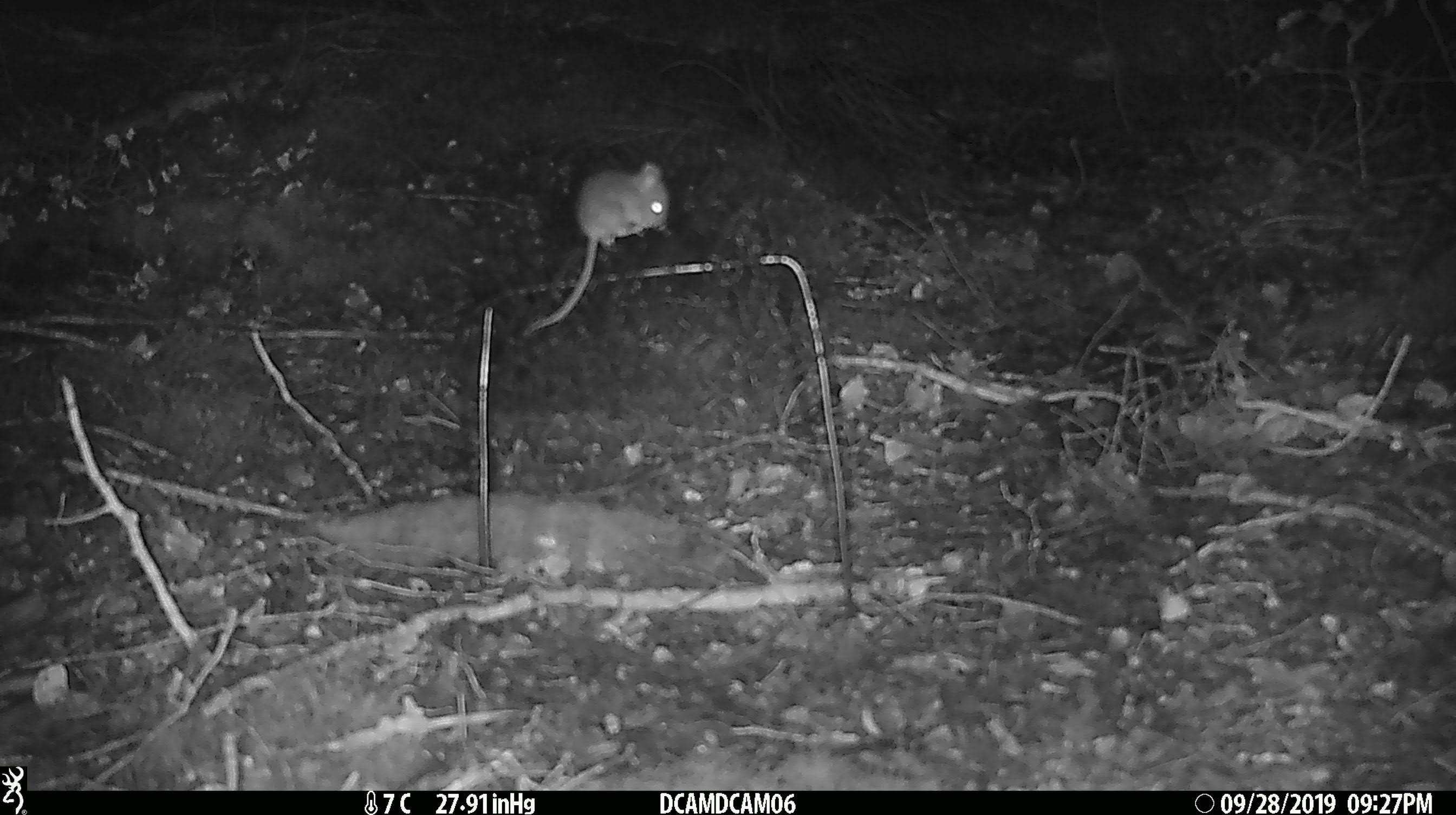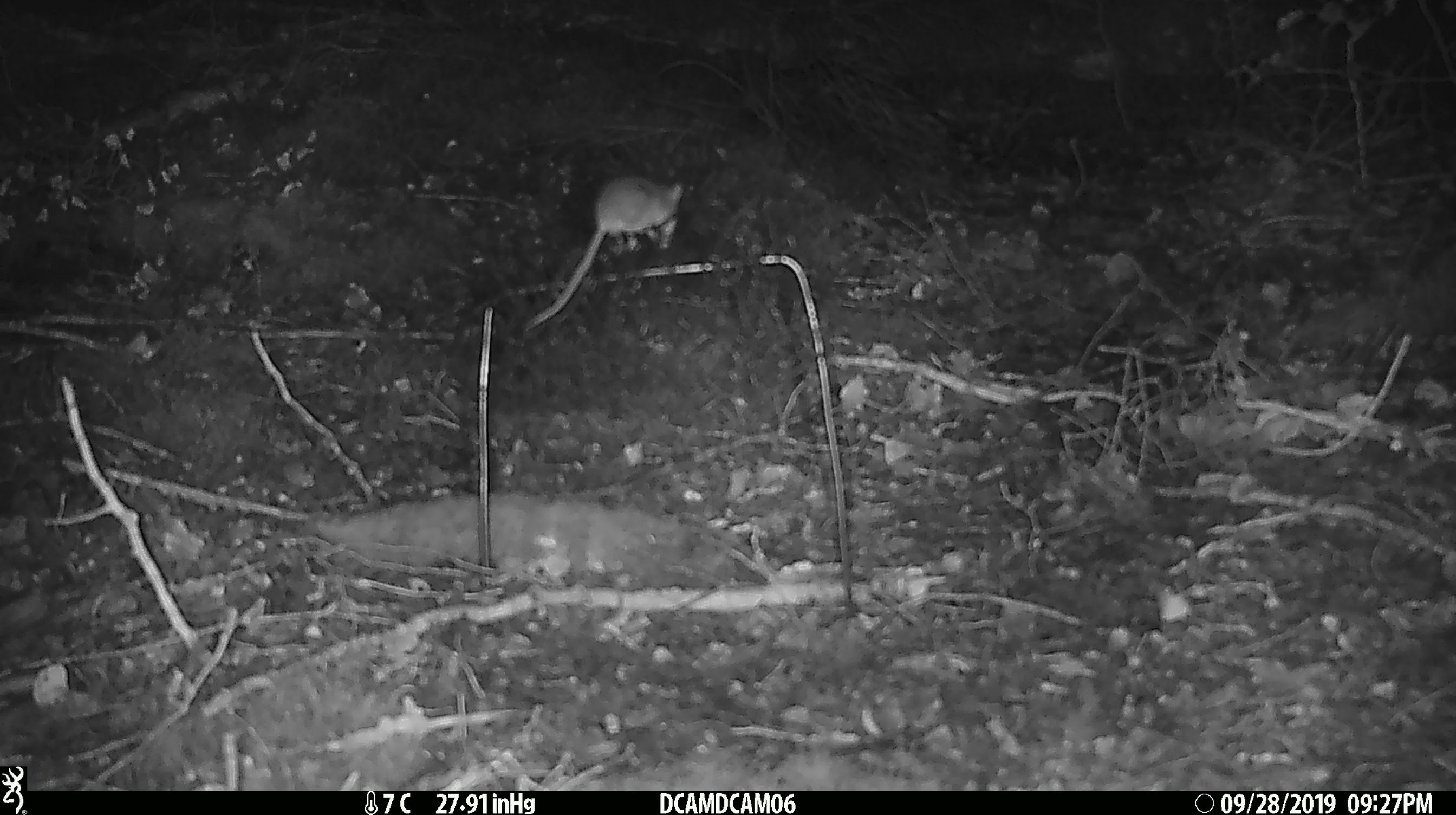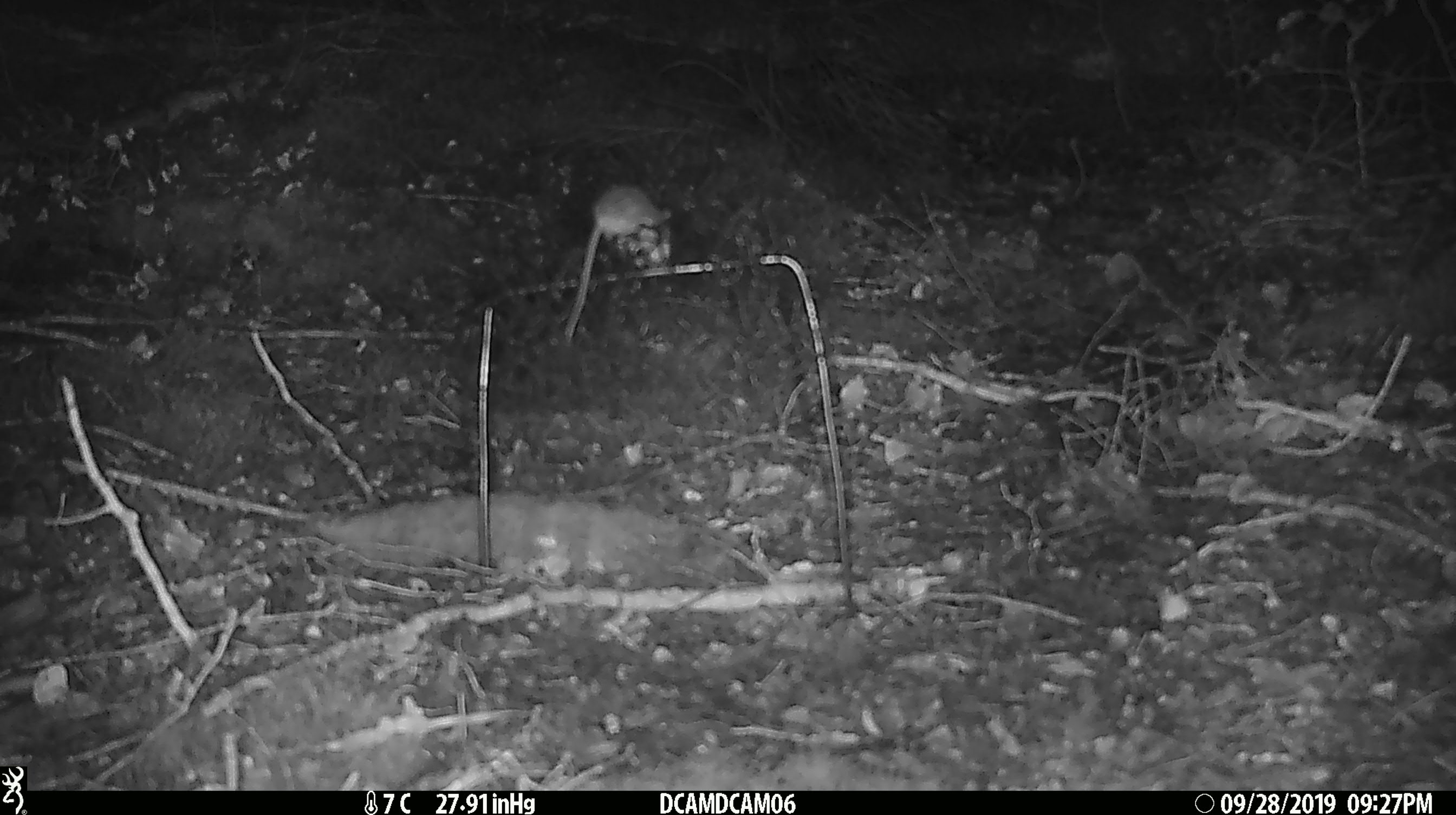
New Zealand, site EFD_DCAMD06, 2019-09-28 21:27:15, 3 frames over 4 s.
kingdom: Animalia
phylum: Chordata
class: Mammalia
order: Rodentia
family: Muridae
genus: Mus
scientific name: Mus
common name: mouse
Mouse (Mus).